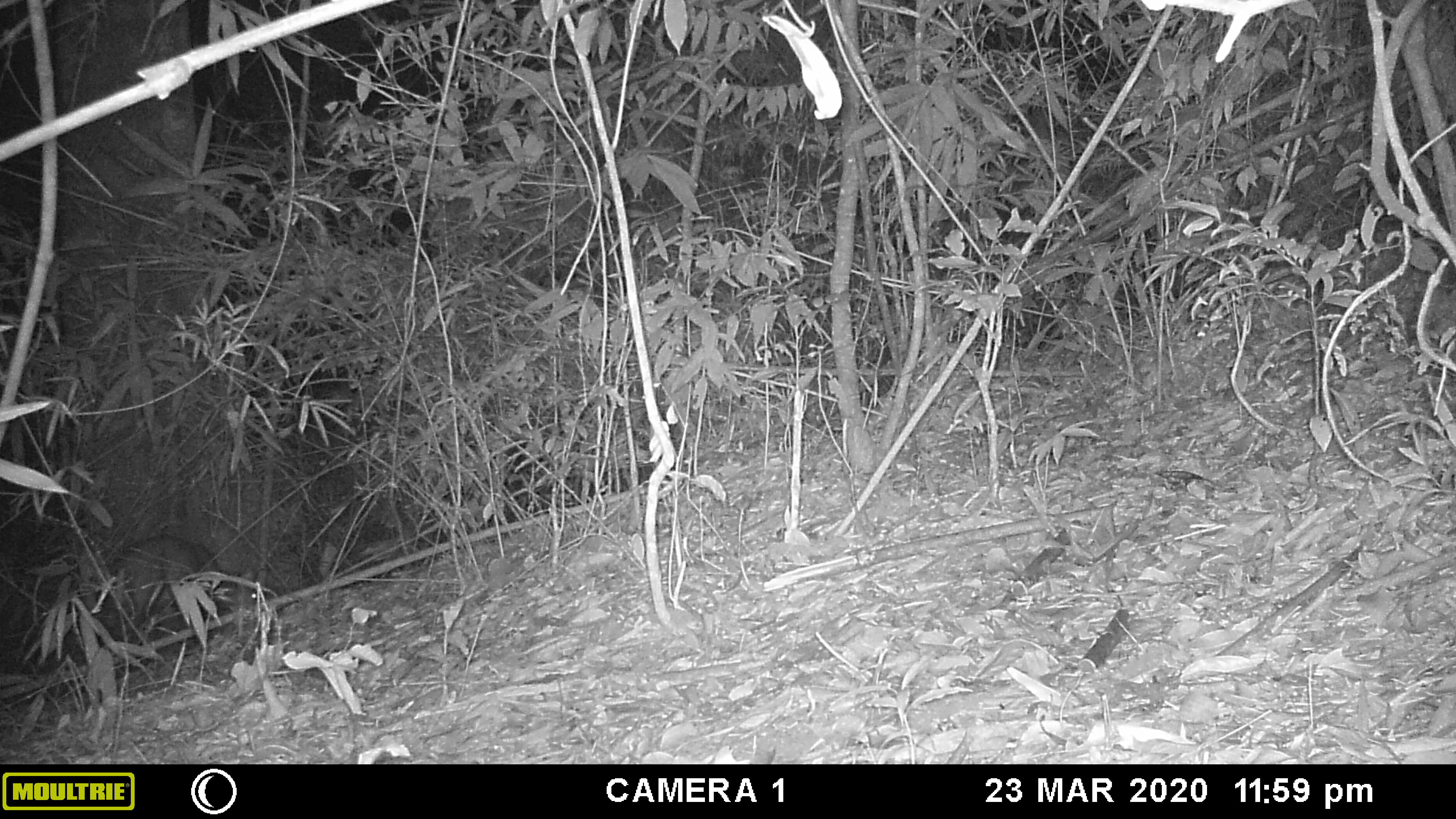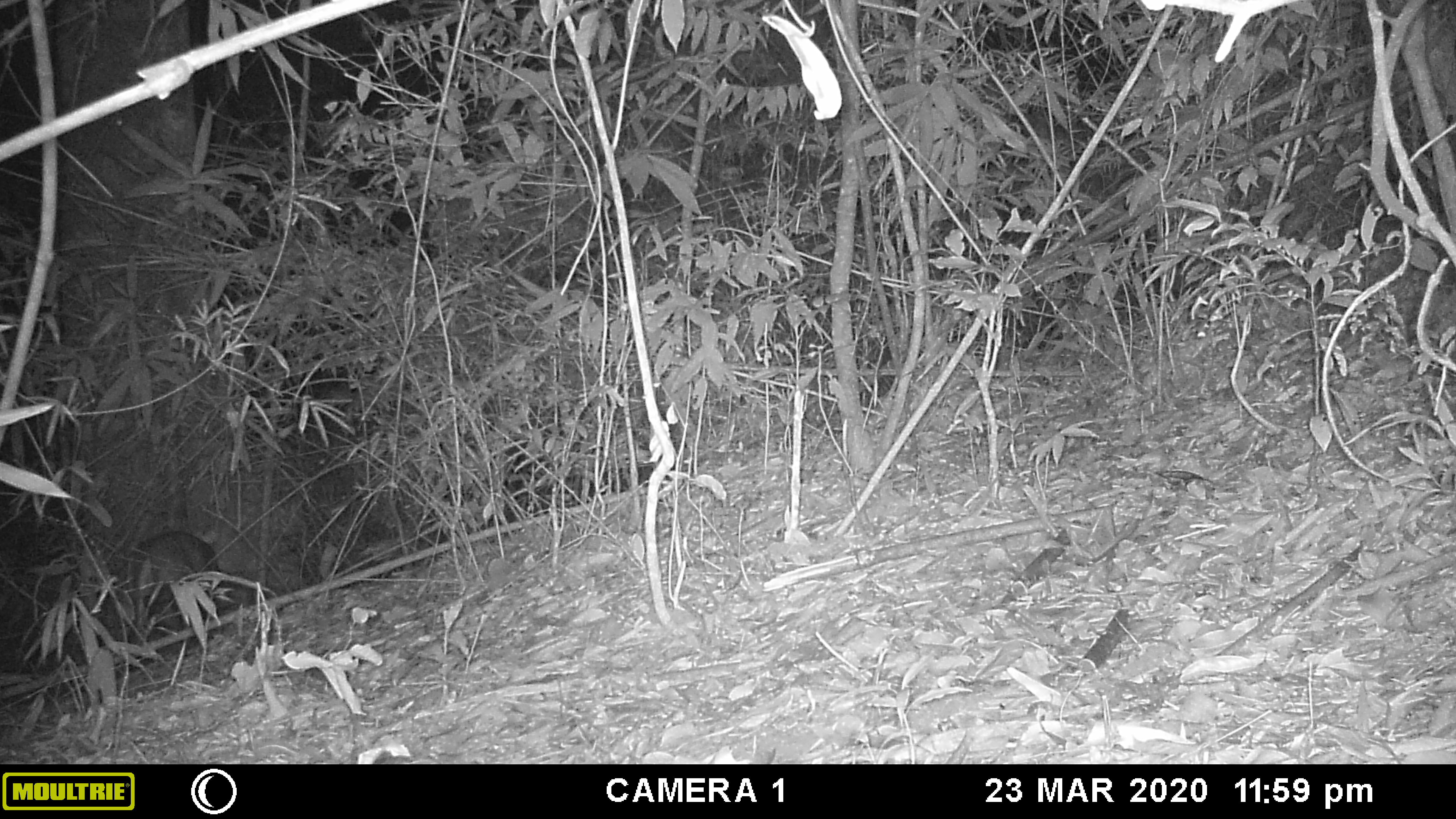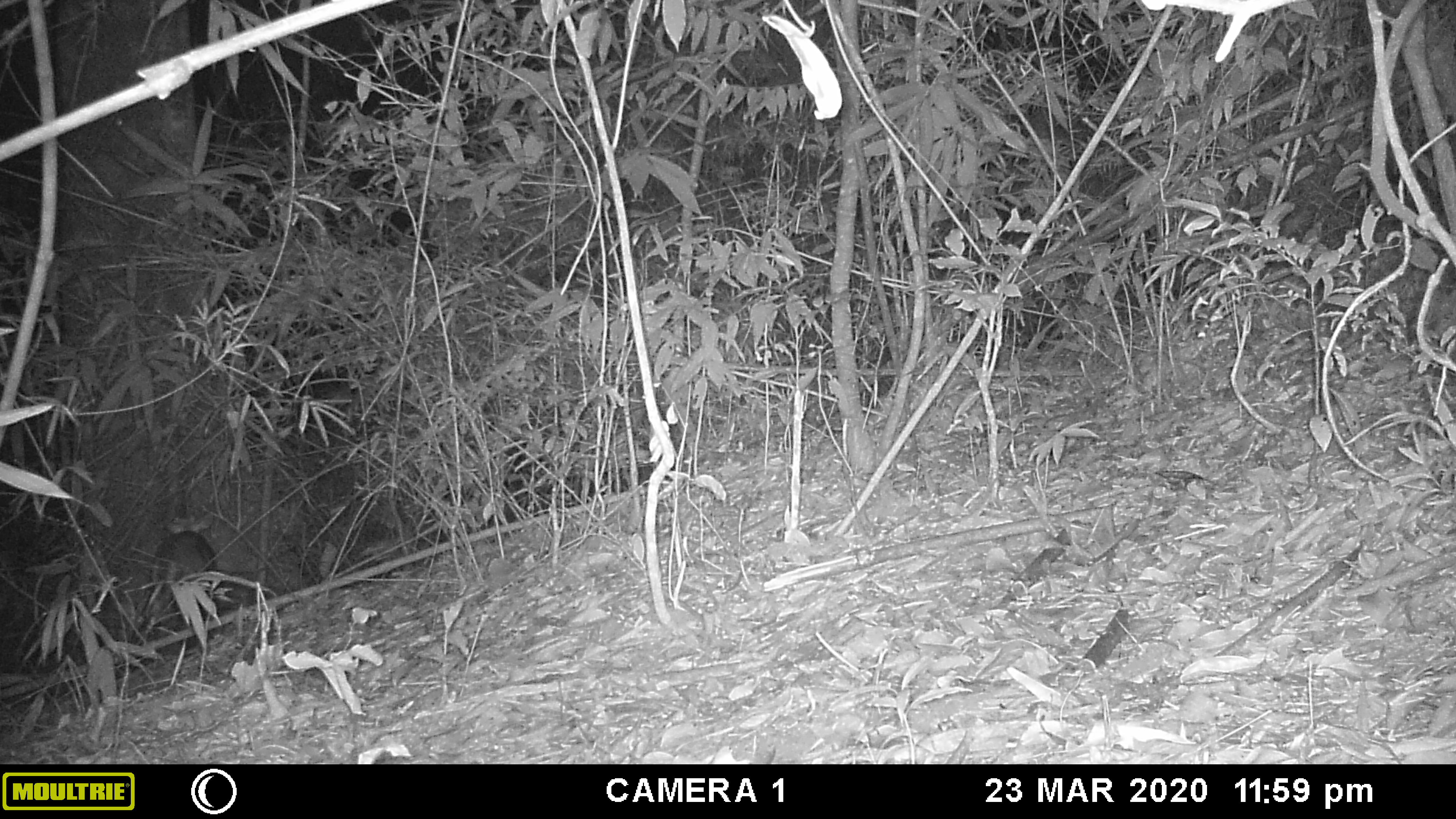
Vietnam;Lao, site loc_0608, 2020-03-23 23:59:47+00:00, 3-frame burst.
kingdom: Animalia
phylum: Chordata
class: Mammalia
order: Artiodactyla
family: Cervidae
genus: Muntiacus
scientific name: Muntiacus rooseveltorum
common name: roosevelt's muntjac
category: roosevelts muntjac group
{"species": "roosevelts muntjac group (roosevelt's muntjac) (Muntiacus rooseveltorum)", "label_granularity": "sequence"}